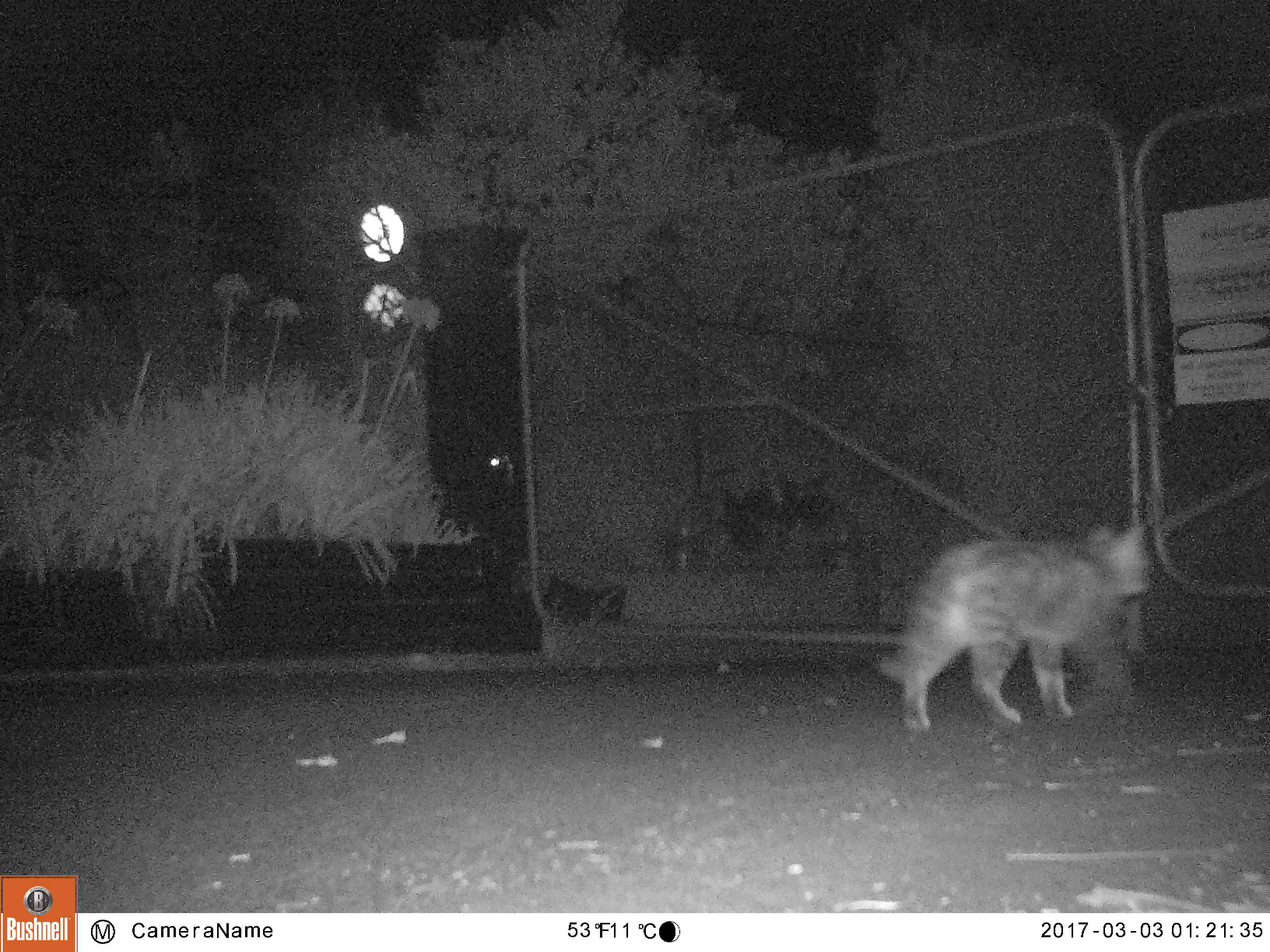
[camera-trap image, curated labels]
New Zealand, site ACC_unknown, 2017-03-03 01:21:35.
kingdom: Animalia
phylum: Chordata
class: Mammalia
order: Carnivora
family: Felidae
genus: Felis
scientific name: Felis catus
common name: domestic cat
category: cat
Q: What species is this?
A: Cat (domestic cat) (Felis catus).